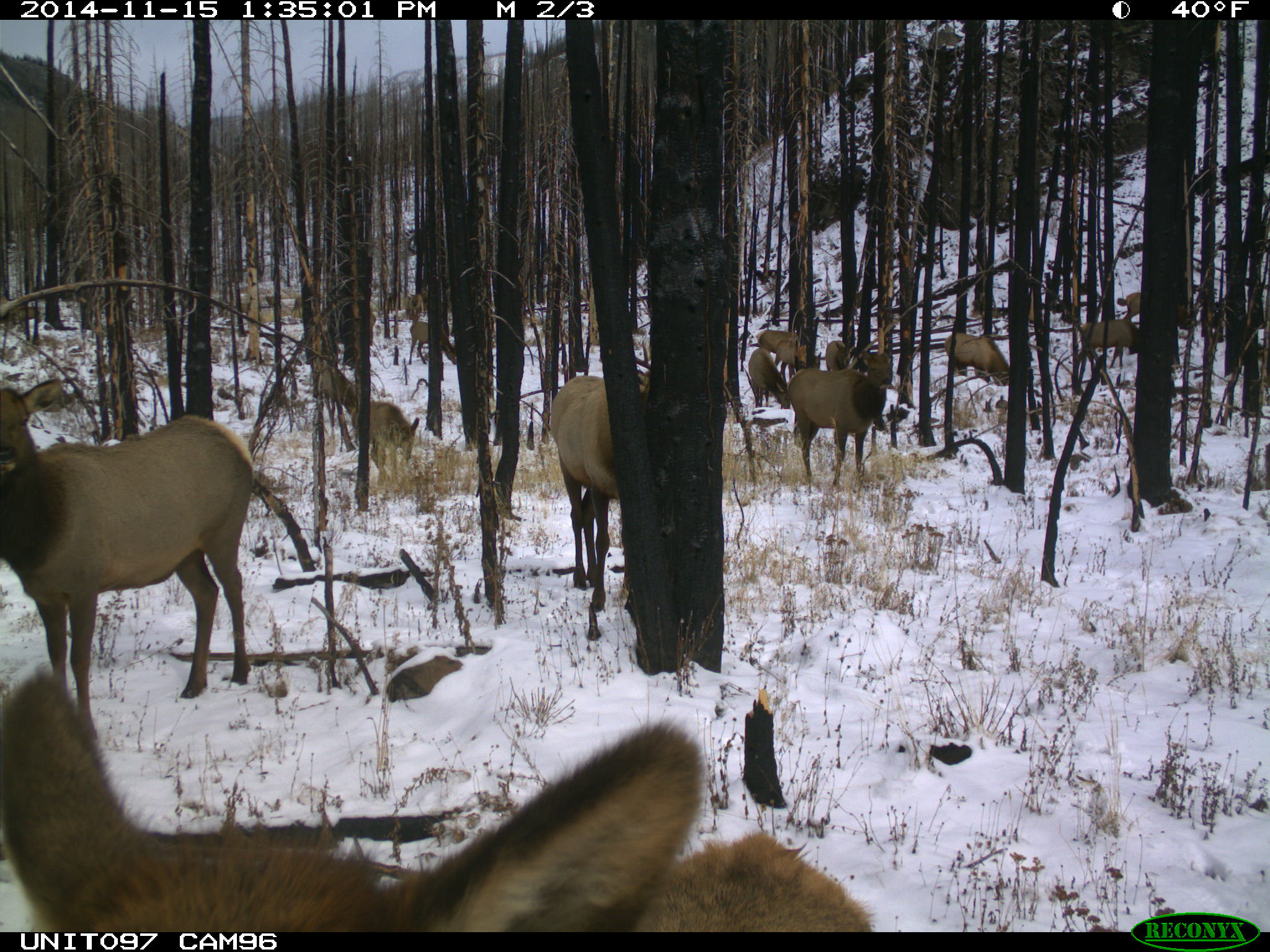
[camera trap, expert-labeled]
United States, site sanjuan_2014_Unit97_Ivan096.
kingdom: Animalia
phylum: Chordata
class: Mammalia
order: Artiodactyla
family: Cervidae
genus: Cervus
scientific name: Cervus elaphus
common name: red deer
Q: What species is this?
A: Cervus elaphus (red deer).